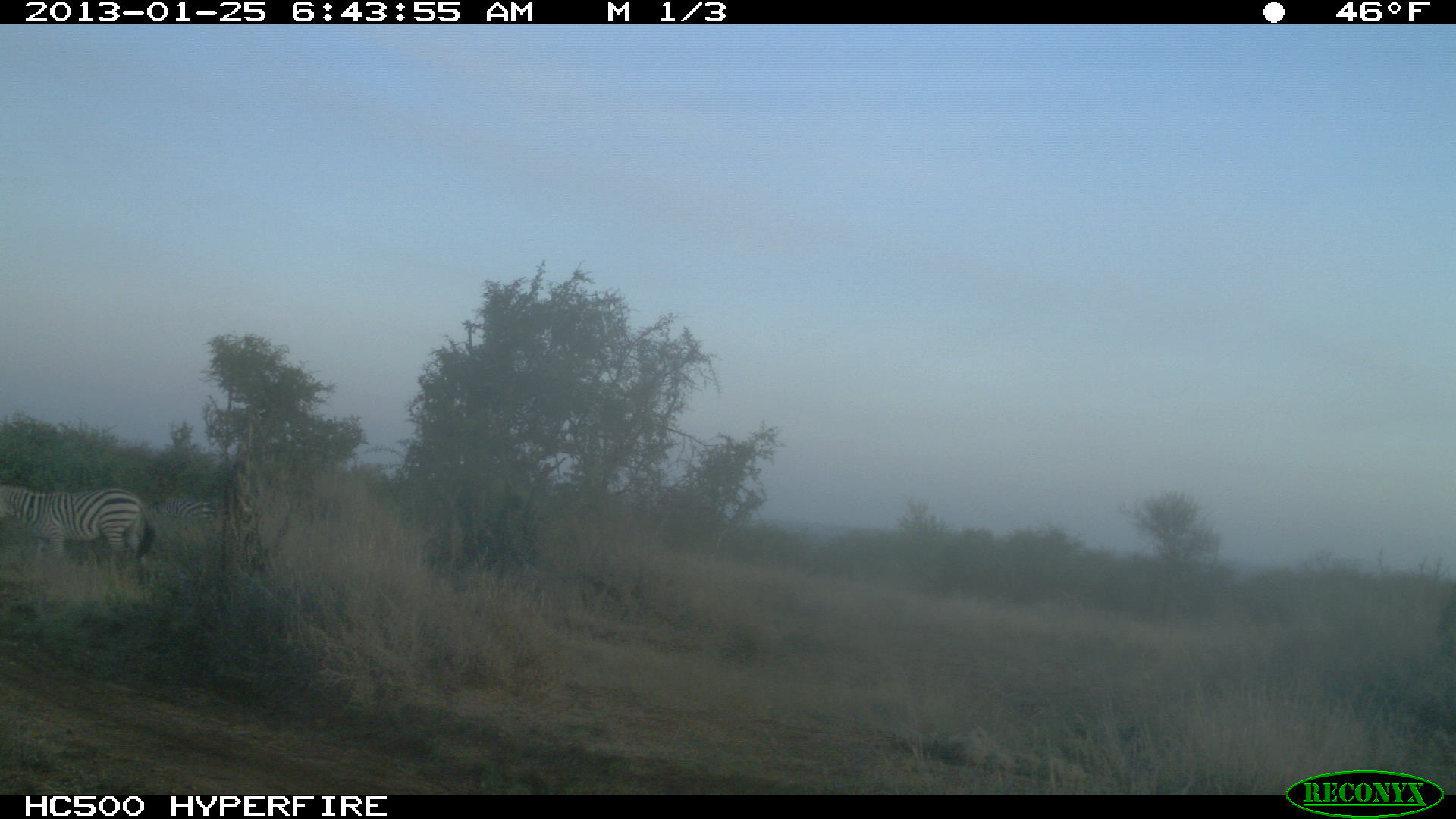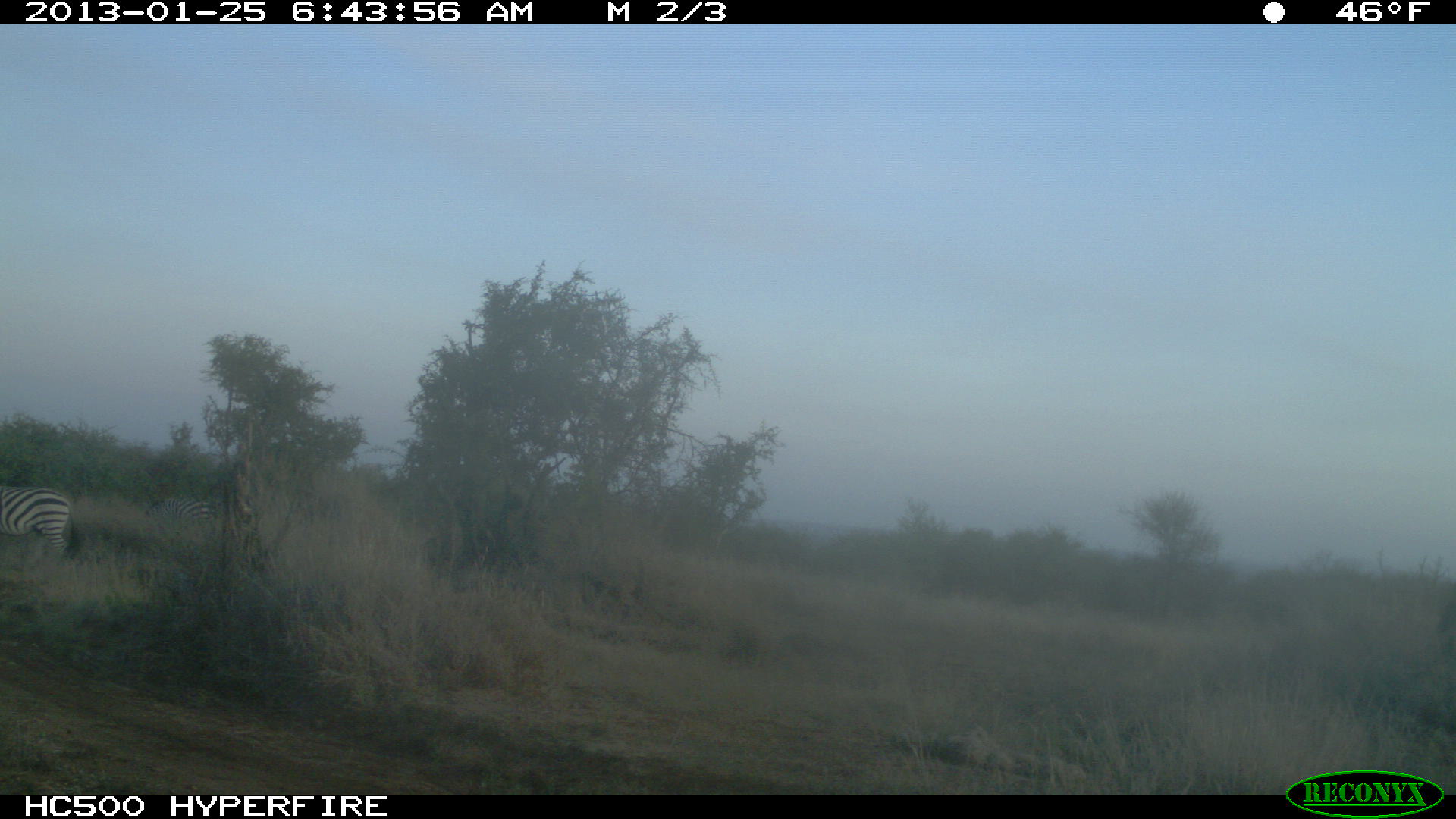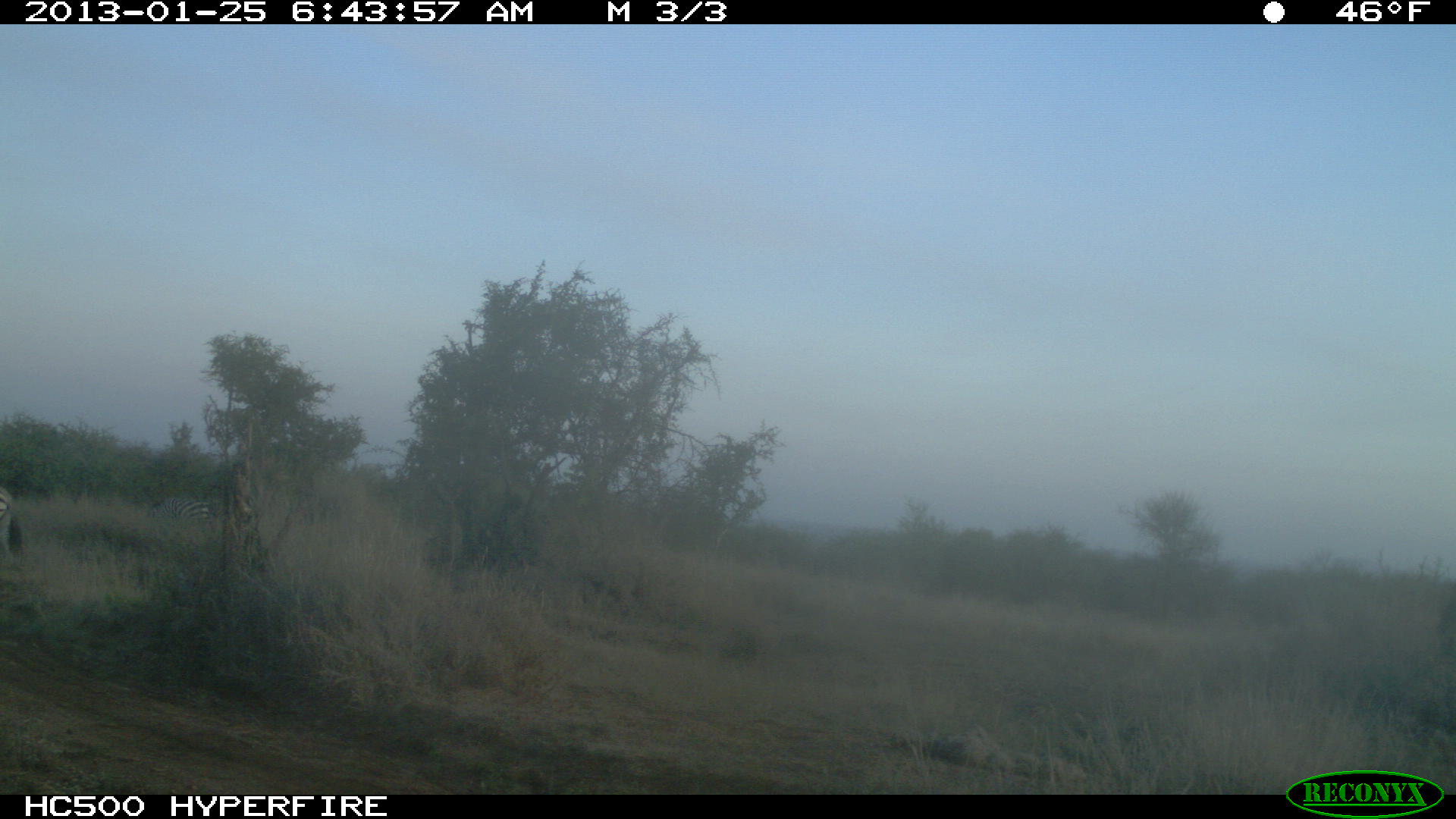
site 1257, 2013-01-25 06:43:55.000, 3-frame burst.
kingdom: Animalia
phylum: Chordata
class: Mammalia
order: Perissodactyla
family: Equidae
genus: Equus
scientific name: Equus quagga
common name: plains zebra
Equus quagga (plains zebra), count 2.